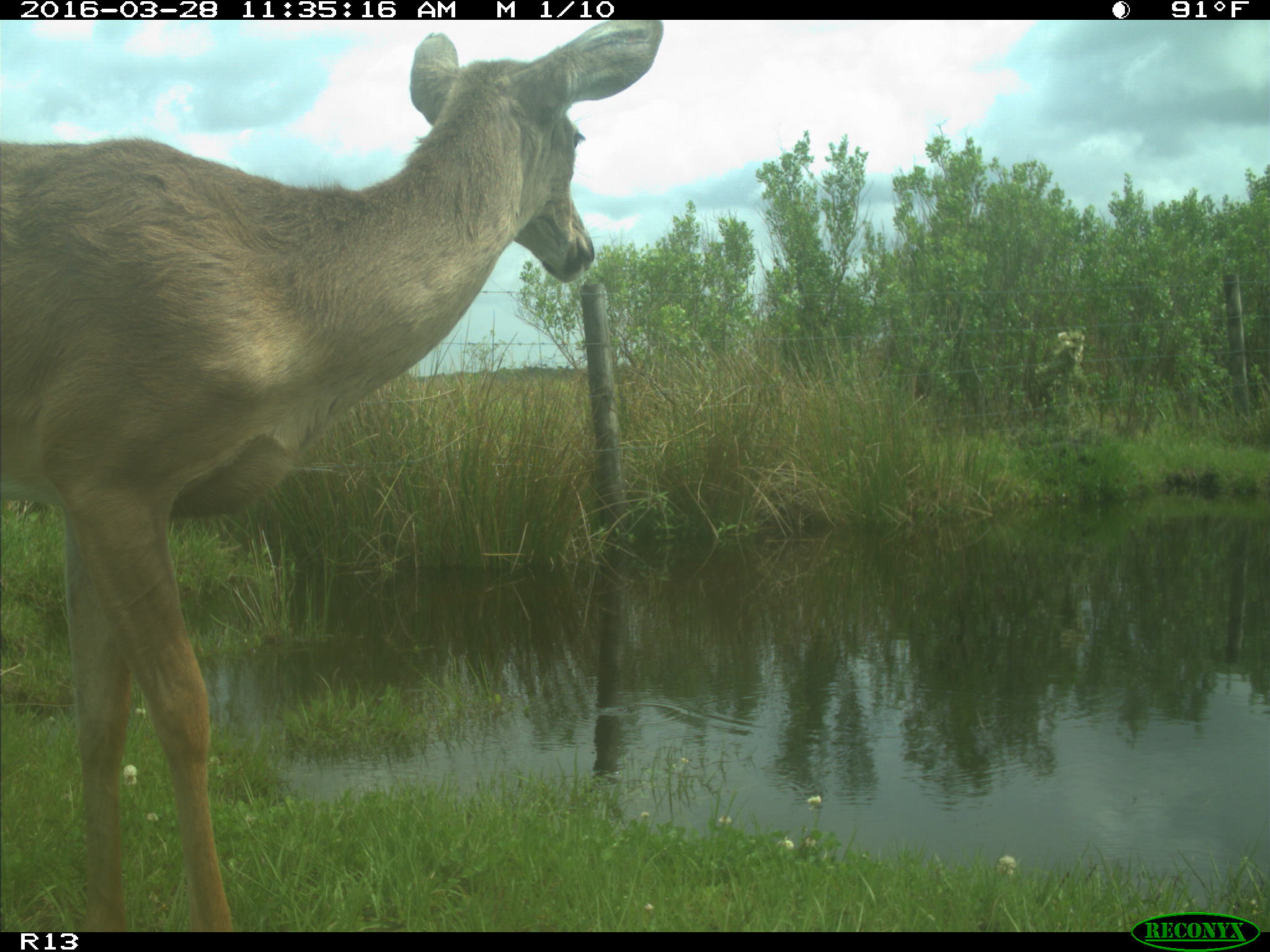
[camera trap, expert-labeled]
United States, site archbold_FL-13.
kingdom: Animalia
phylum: Chordata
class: Mammalia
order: Artiodactyla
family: Cervidae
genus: Odocoileus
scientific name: Odocoileus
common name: deer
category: unidentified deer